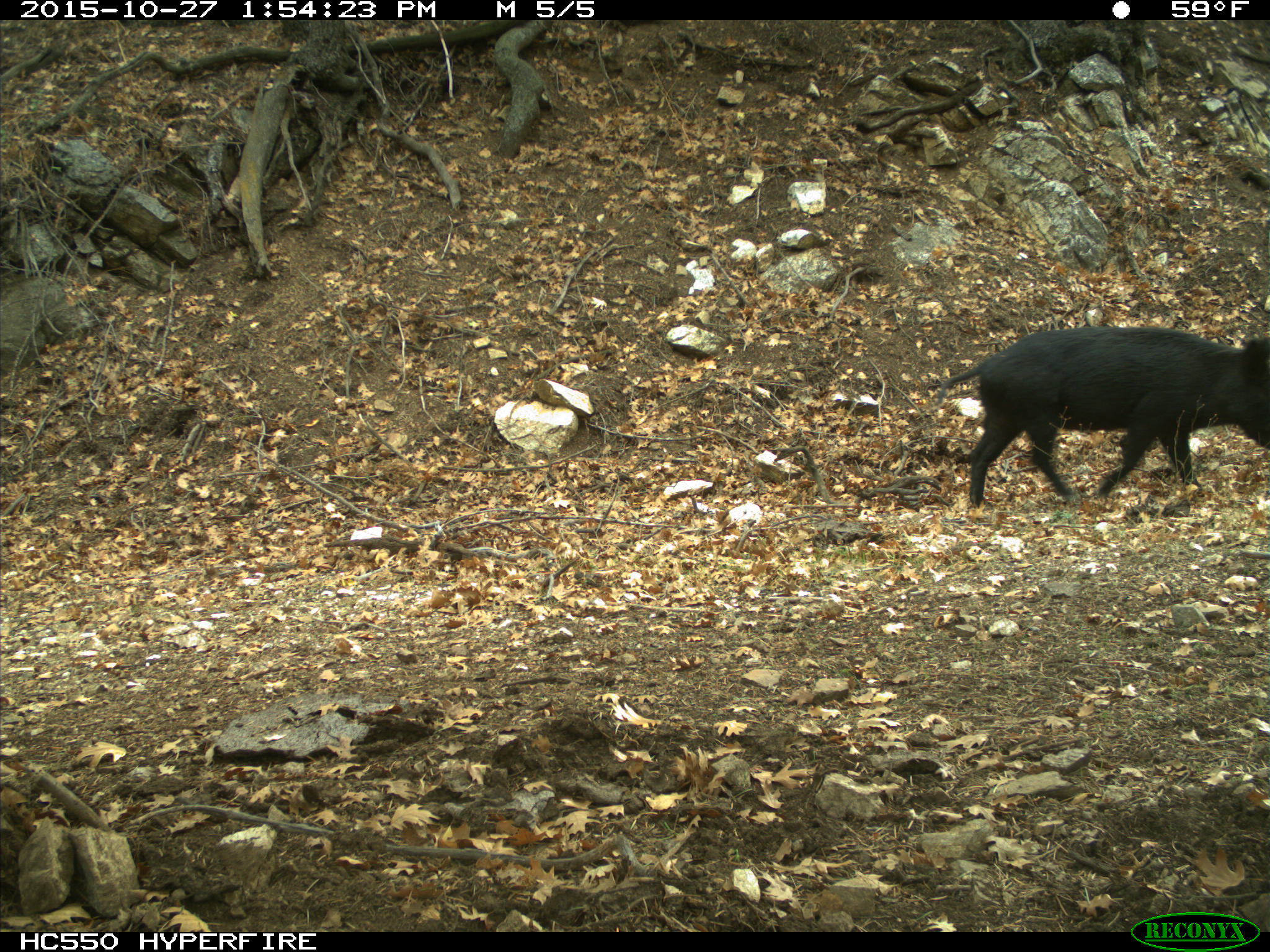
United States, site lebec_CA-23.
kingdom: Animalia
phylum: Chordata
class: Mammalia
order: Artiodactyla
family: Suidae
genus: Sus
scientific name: Sus scrofa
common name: wild boar